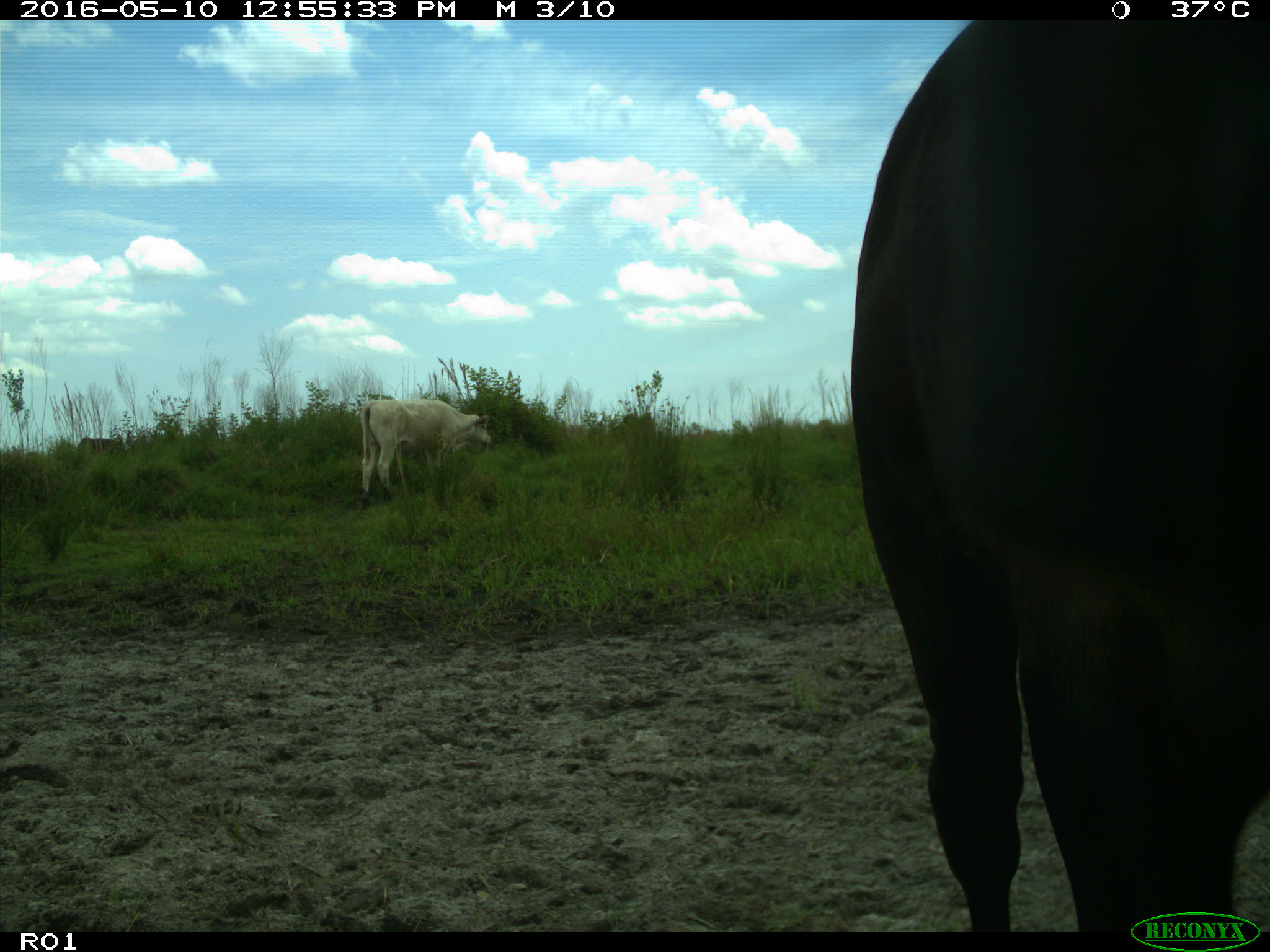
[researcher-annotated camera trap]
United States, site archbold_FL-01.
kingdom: Animalia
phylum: Chordata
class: Mammalia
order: Artiodactyla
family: Bovidae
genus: Bos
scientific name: Bos taurus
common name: domestic cow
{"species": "Bos taurus (domestic cow)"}